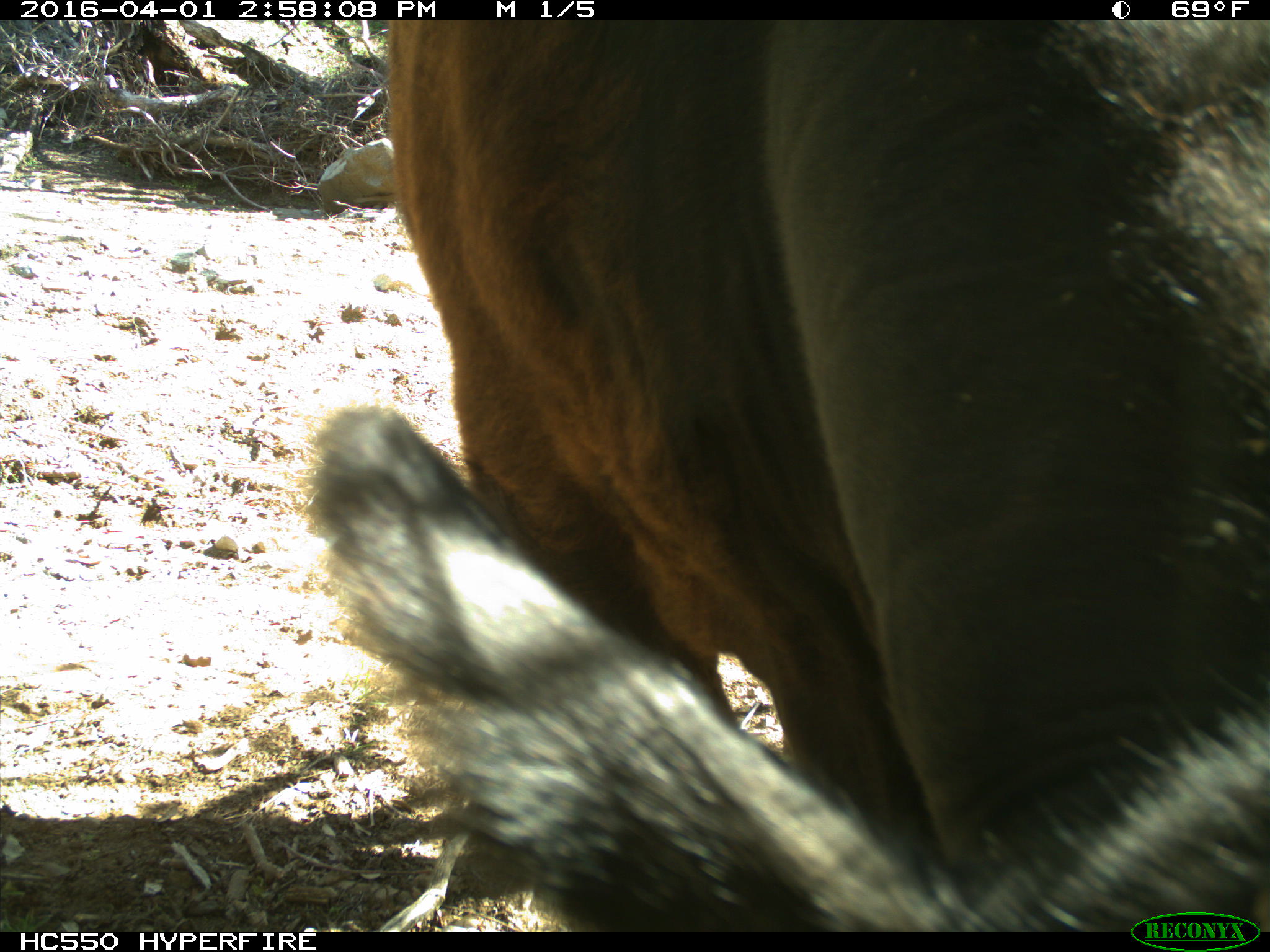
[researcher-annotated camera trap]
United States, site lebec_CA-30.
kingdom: Animalia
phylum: Chordata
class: Mammalia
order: Artiodactyla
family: Bovidae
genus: Bos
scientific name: Bos taurus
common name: domestic cow